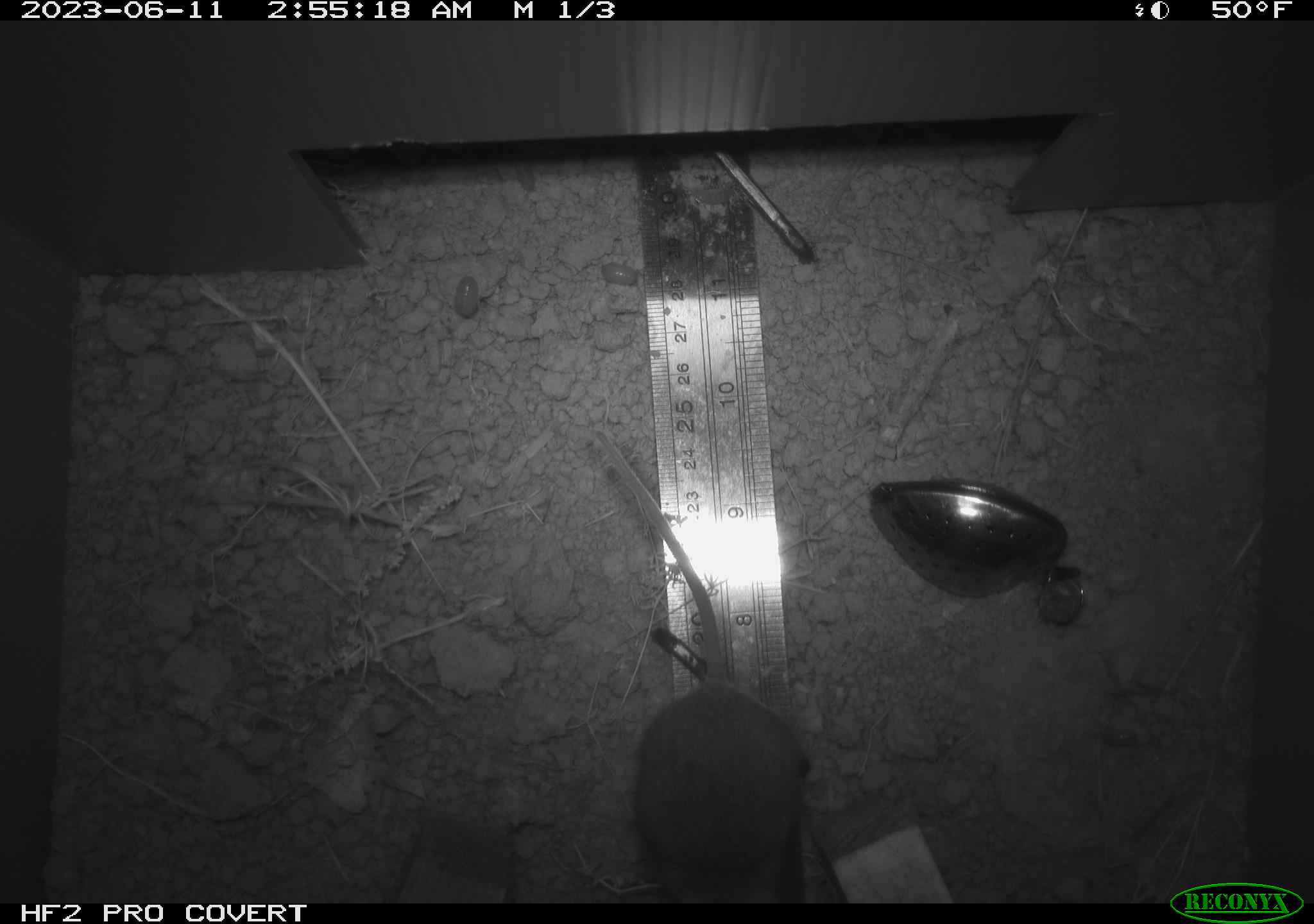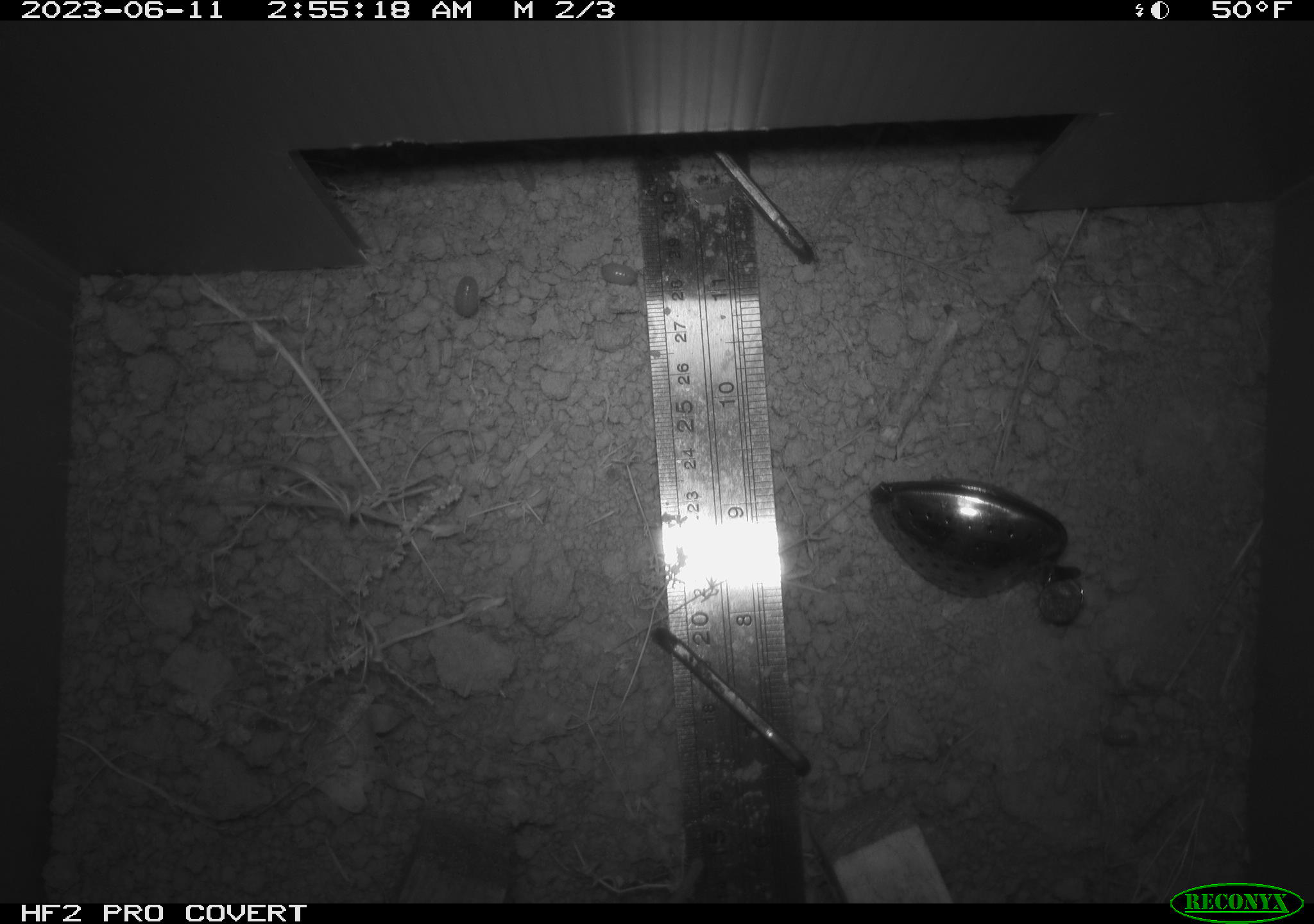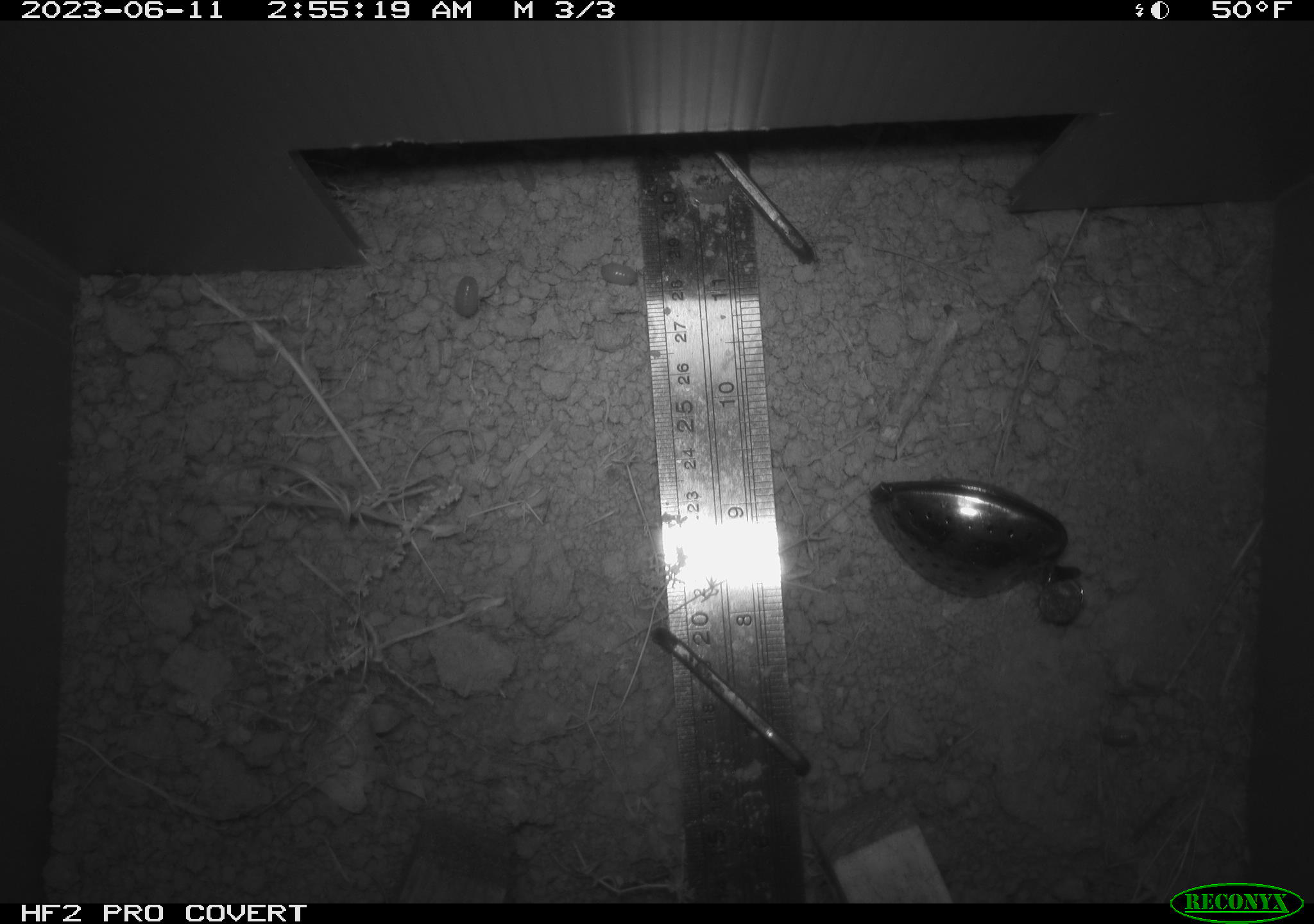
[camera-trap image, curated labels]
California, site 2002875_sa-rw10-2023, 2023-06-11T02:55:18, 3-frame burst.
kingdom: Animalia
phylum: Chordata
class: Mammalia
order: Rodentia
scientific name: Rodentia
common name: mouse species